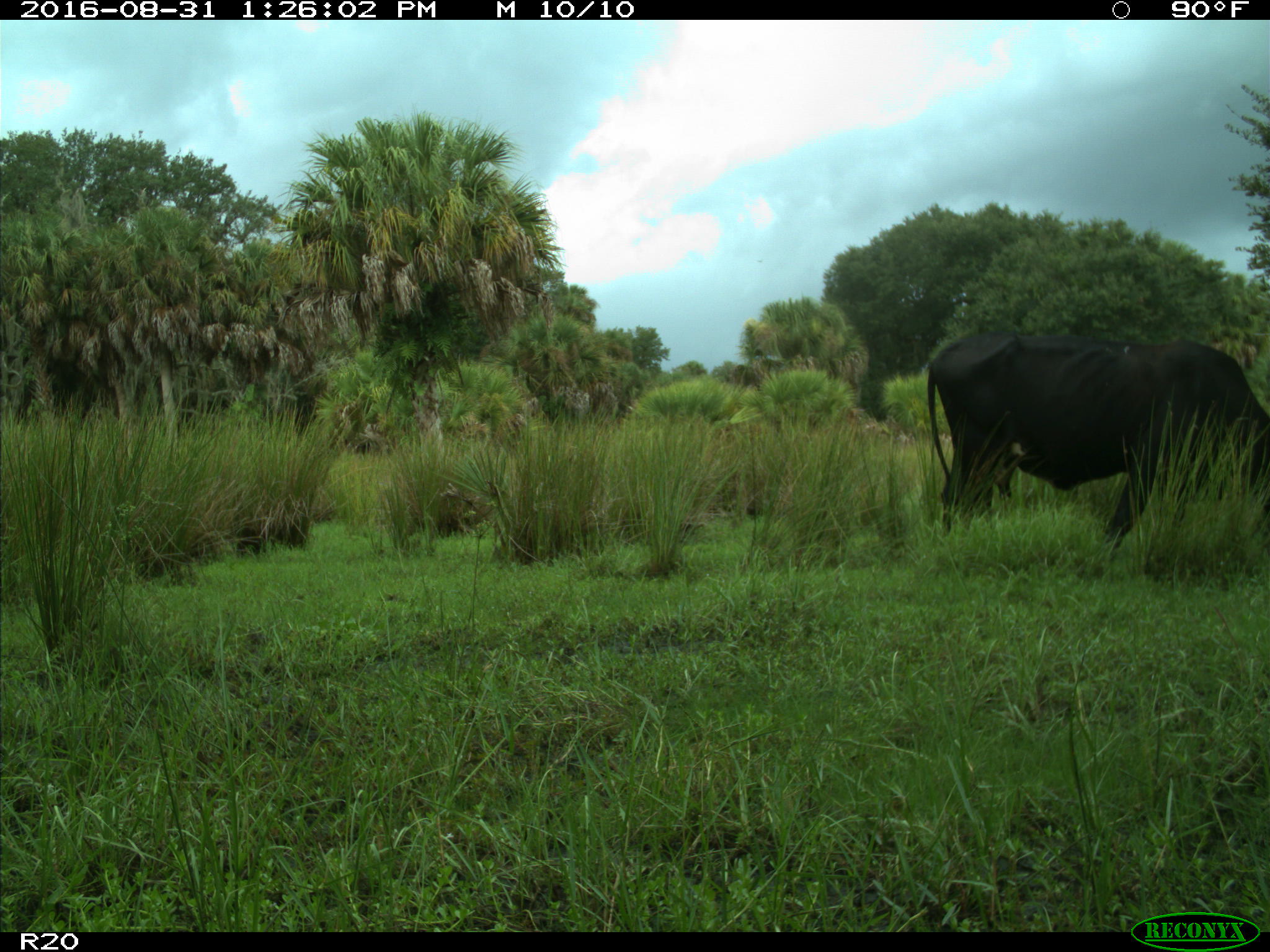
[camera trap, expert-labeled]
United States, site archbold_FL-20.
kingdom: Animalia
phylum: Chordata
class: Mammalia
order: Artiodactyla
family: Bovidae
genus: Bos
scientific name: Bos taurus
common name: domestic cow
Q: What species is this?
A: Bos taurus (domestic cow).